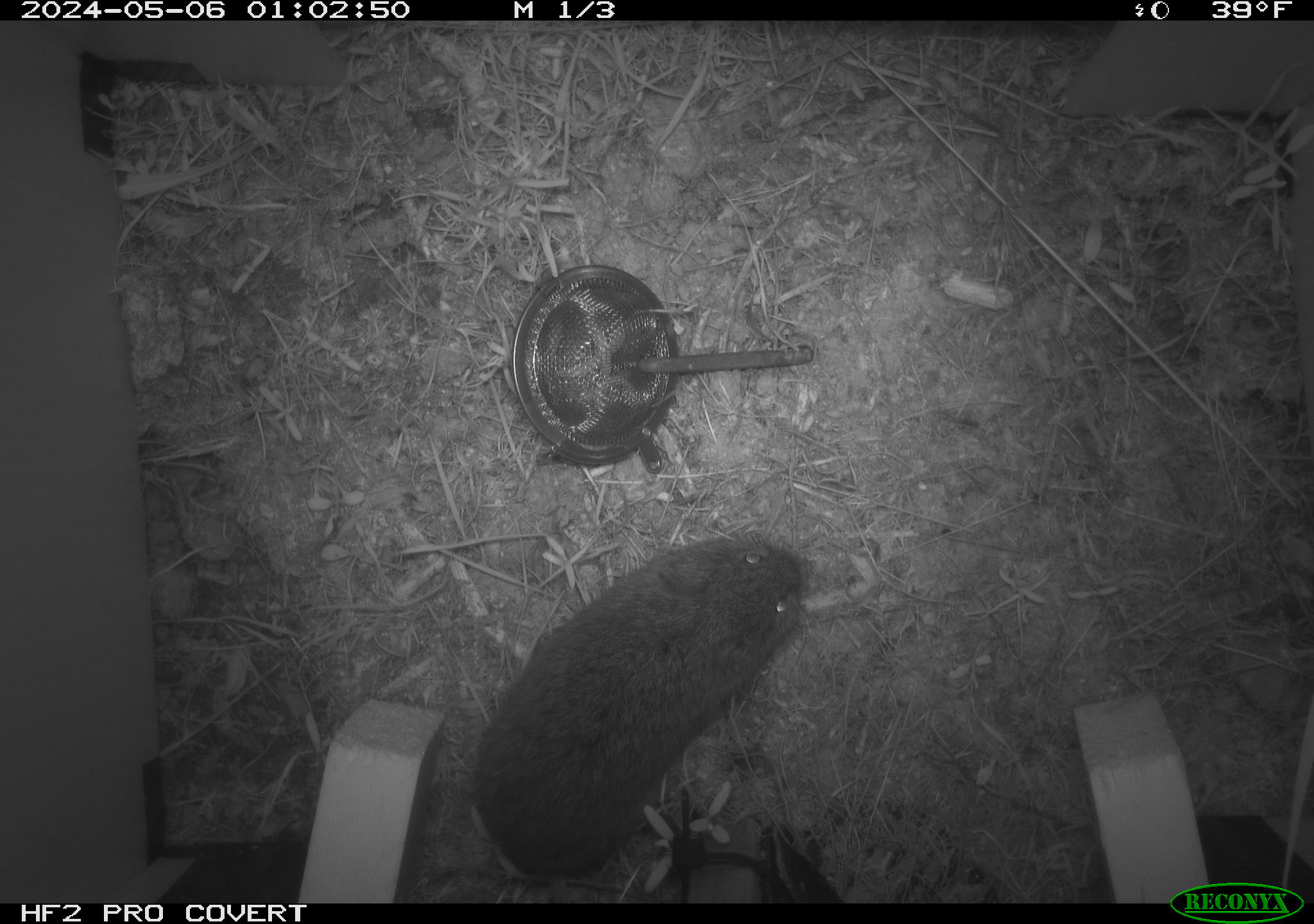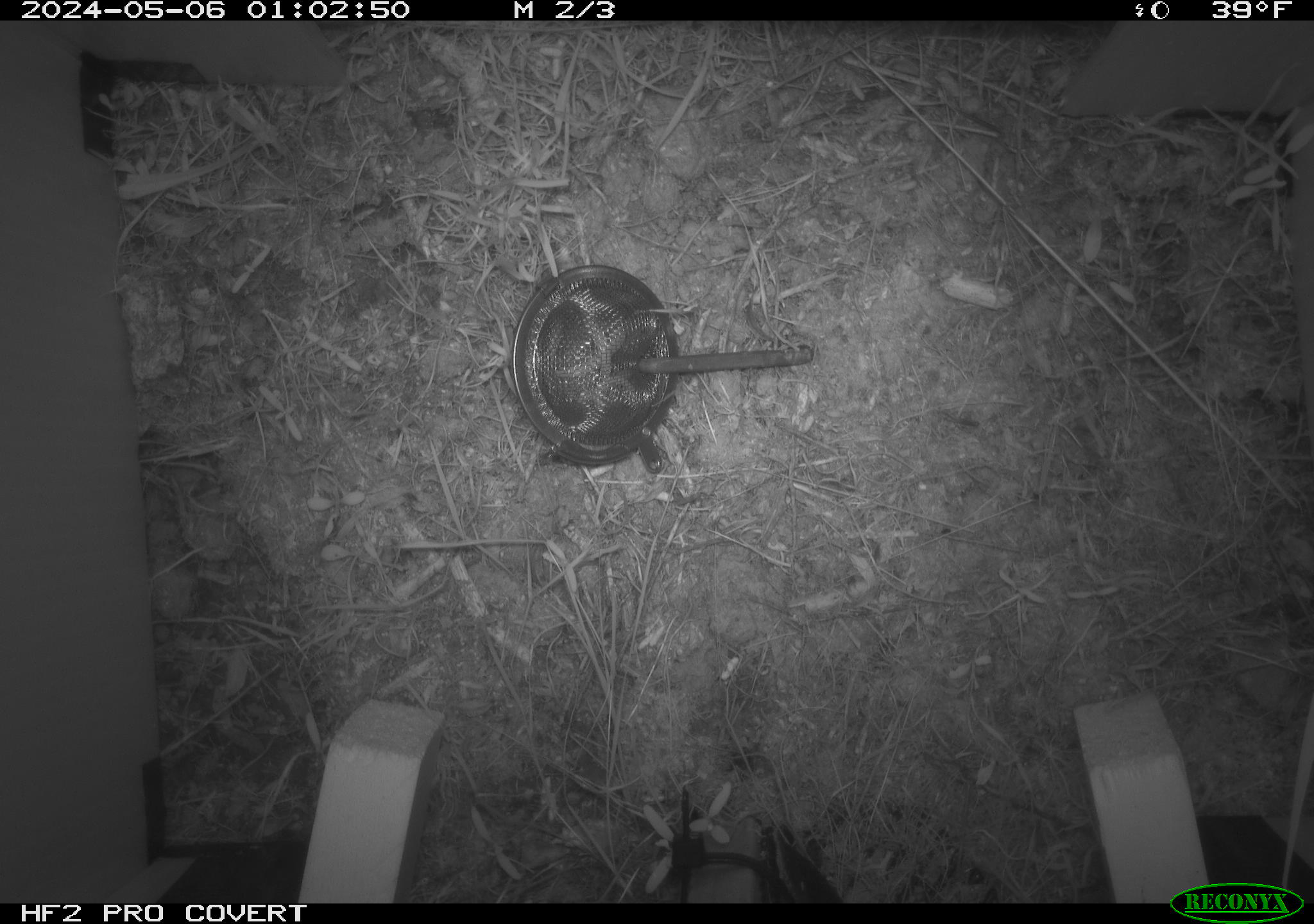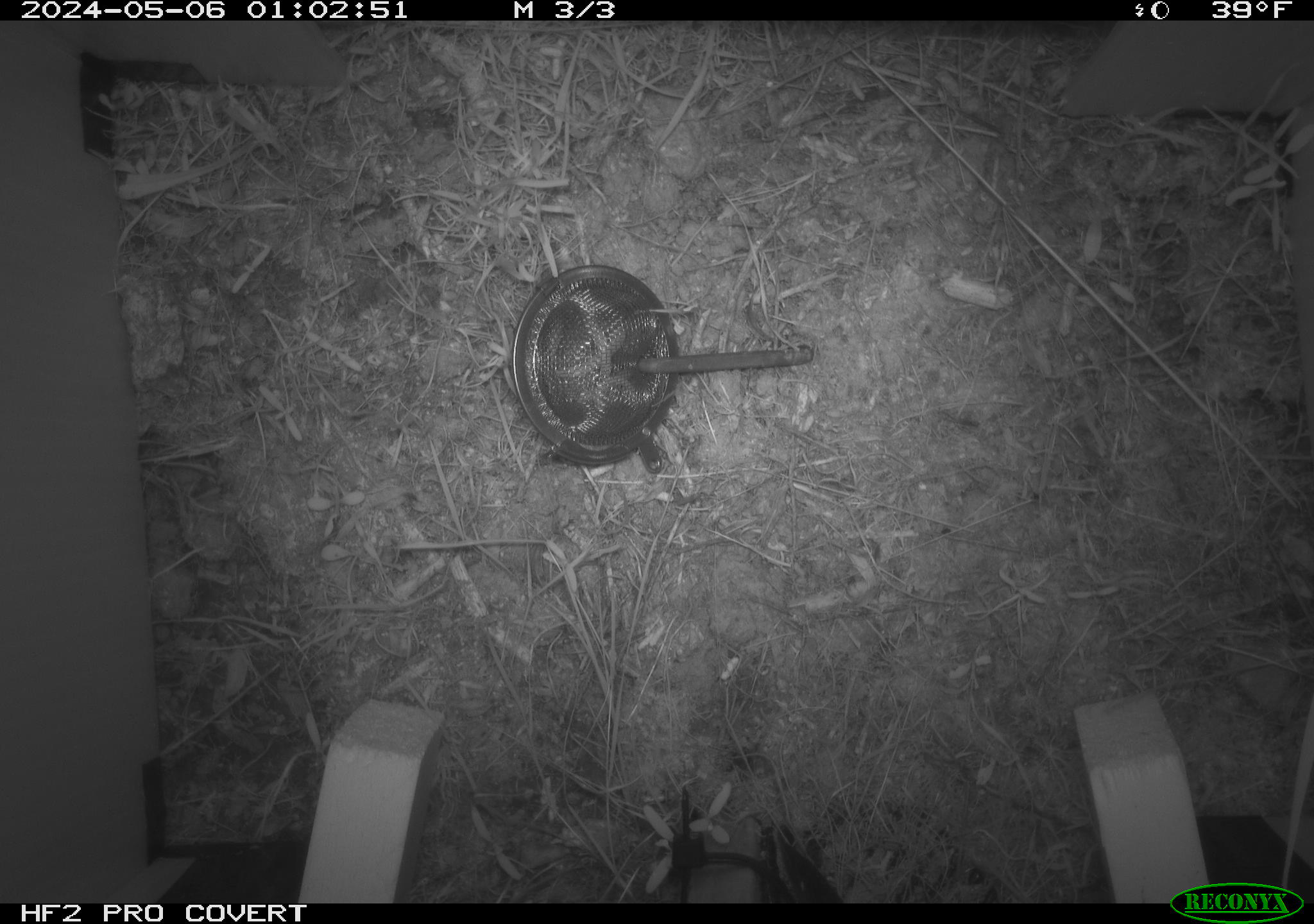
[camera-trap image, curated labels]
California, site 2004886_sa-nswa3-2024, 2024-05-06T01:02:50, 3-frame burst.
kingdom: Animalia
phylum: Chordata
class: Mammalia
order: Rodentia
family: Cricetidae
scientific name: Arvicolinae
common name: voles, lemmings, and muskrats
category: arvicolinae subfamily